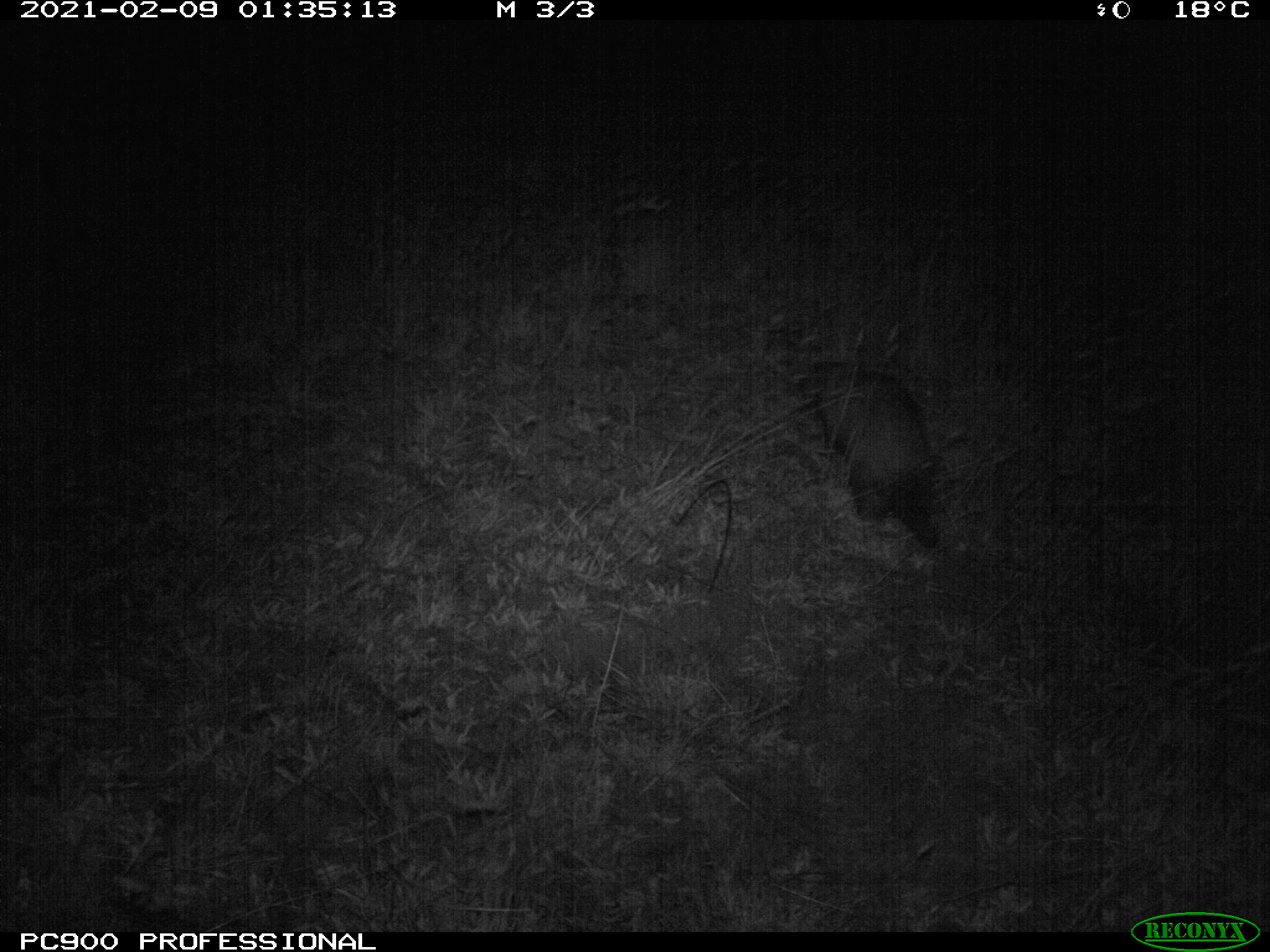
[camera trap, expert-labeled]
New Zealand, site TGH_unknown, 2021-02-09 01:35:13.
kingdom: Animalia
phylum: Chordata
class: Mammalia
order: Carnivora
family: Mustelidae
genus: Mustela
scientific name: Mustela furo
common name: ferret